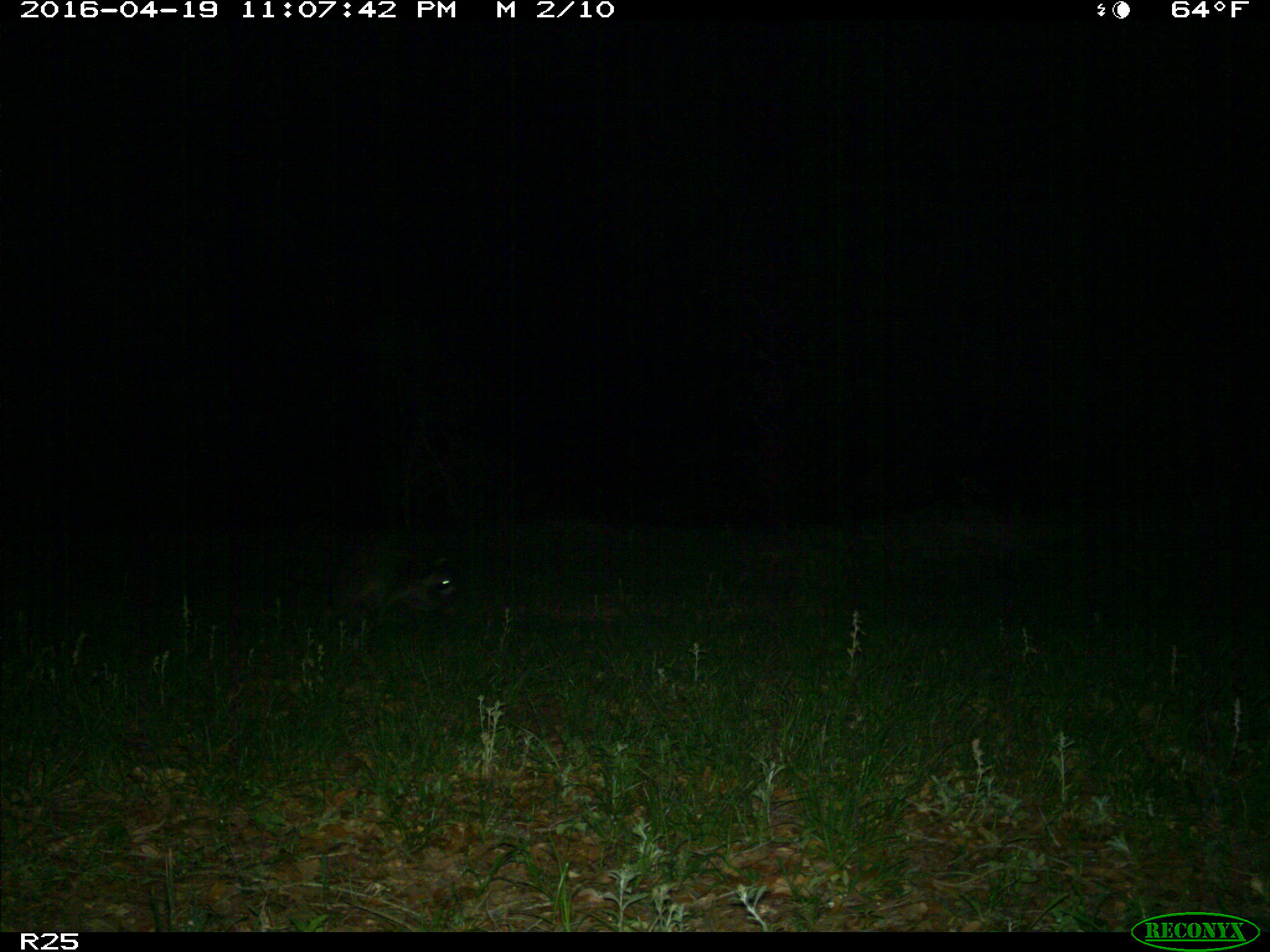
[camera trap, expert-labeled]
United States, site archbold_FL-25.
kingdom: Animalia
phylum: Chordata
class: Mammalia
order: Carnivora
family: Procyonidae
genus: Procyon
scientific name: Procyon lotor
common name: common raccoon